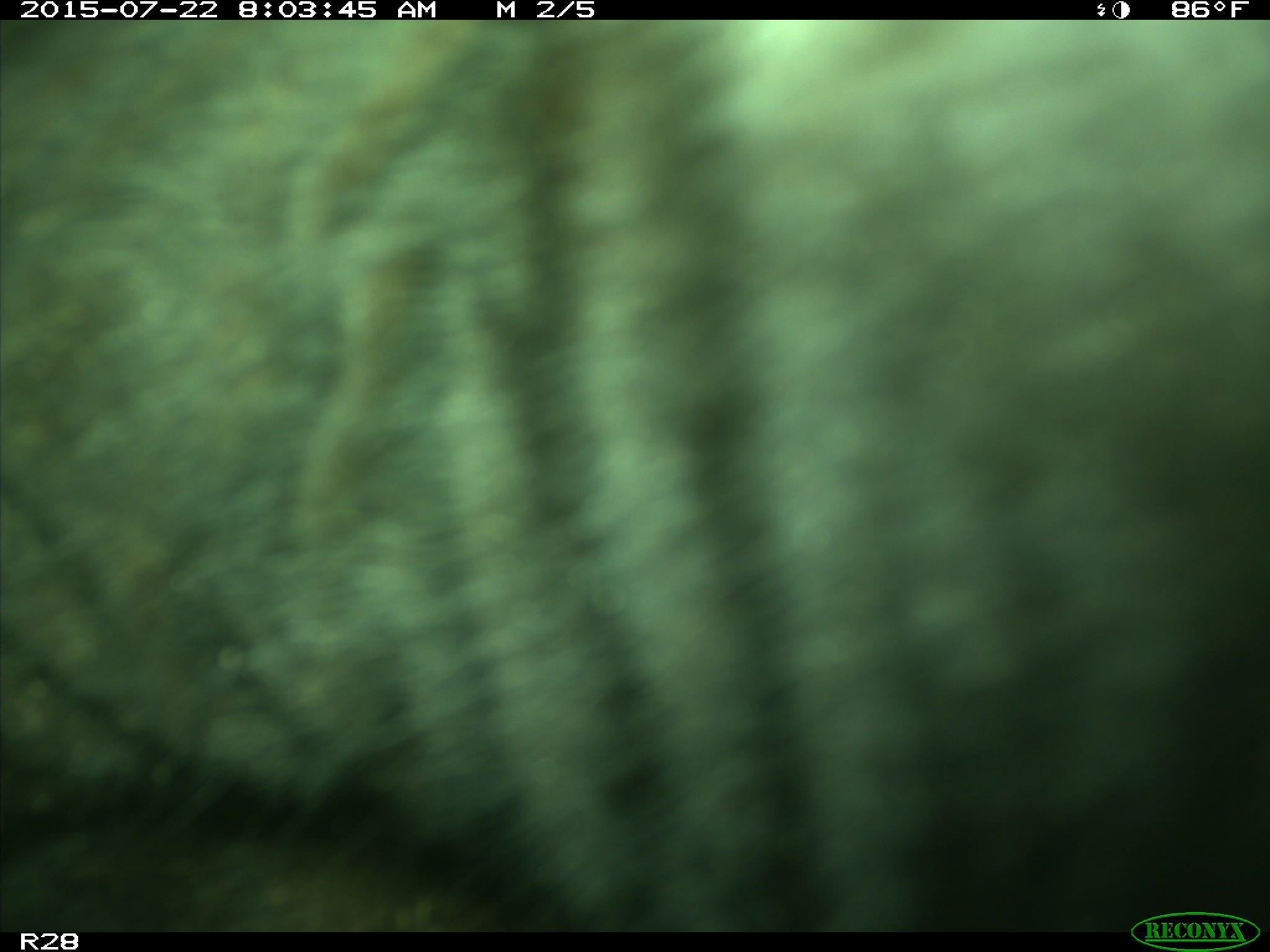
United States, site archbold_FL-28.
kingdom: Animalia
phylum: Chordata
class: Mammalia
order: Artiodactyla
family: Bovidae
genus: Bos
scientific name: Bos taurus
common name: domestic cow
Bos taurus (domestic cow).